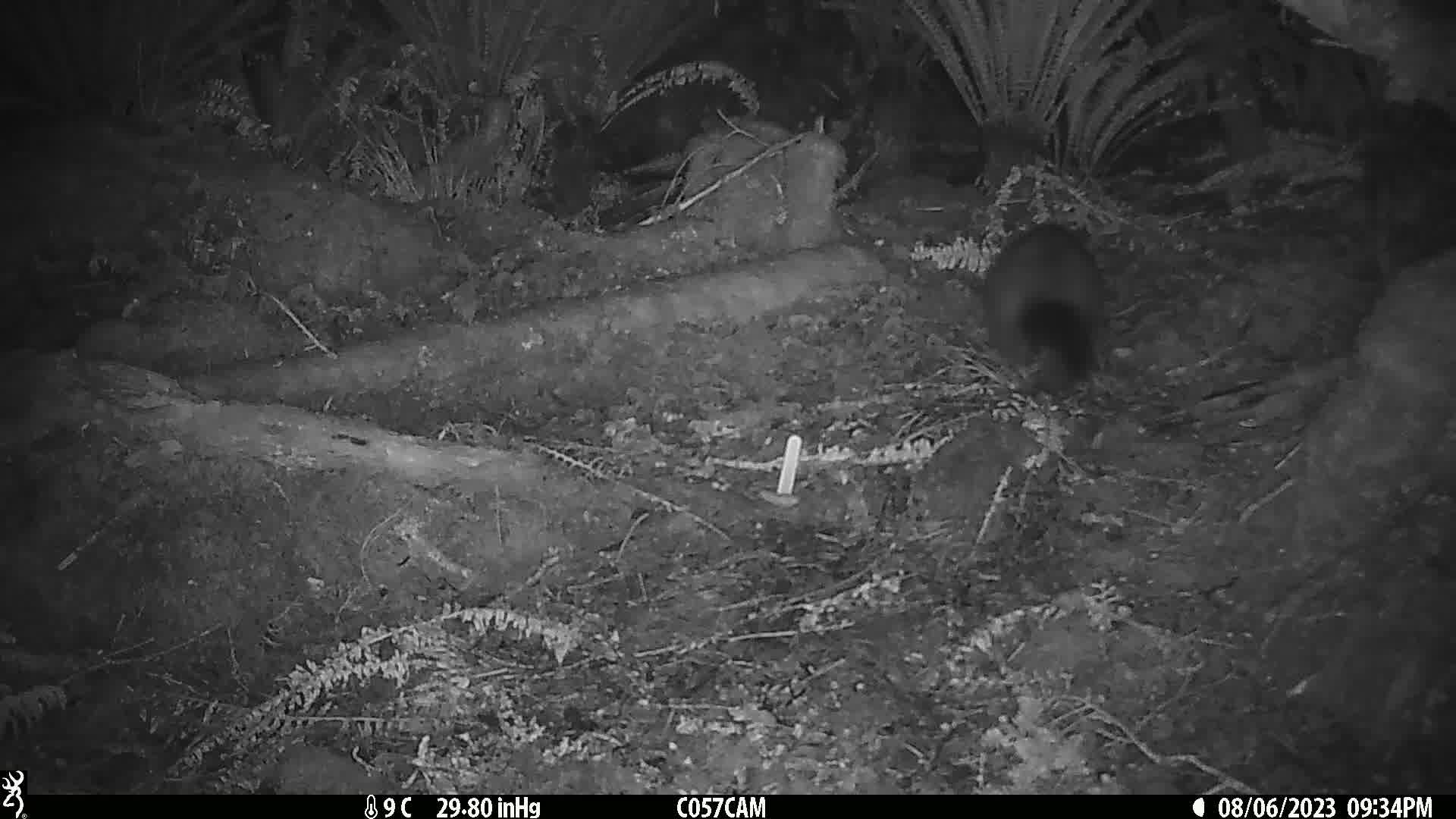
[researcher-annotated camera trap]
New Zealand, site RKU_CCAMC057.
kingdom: Animalia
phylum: Chordata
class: Mammalia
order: Diprotodontia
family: Phalangeridae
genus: Trichosurus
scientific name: Trichosurus vulpecula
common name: common brushtail possum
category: possum